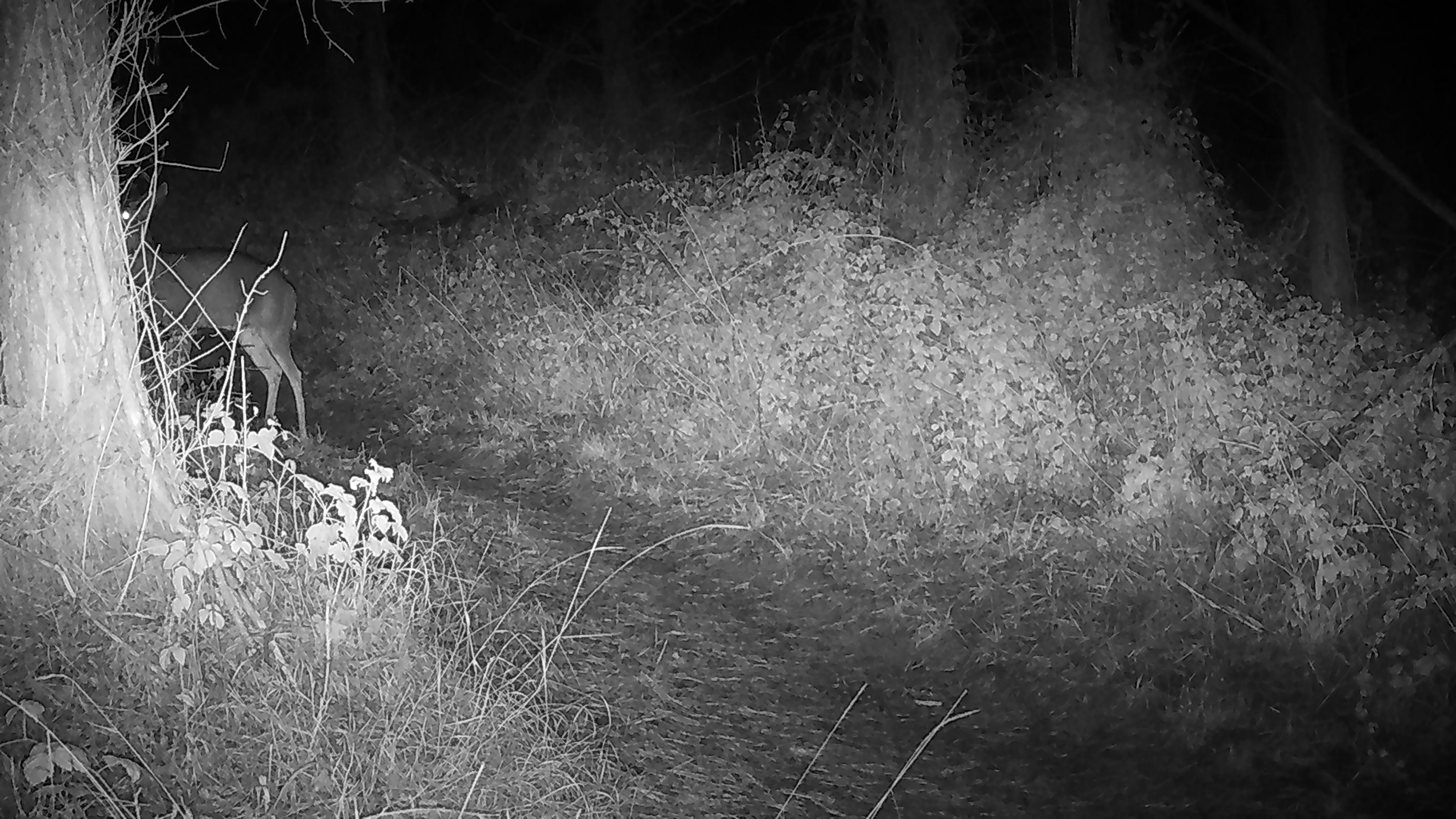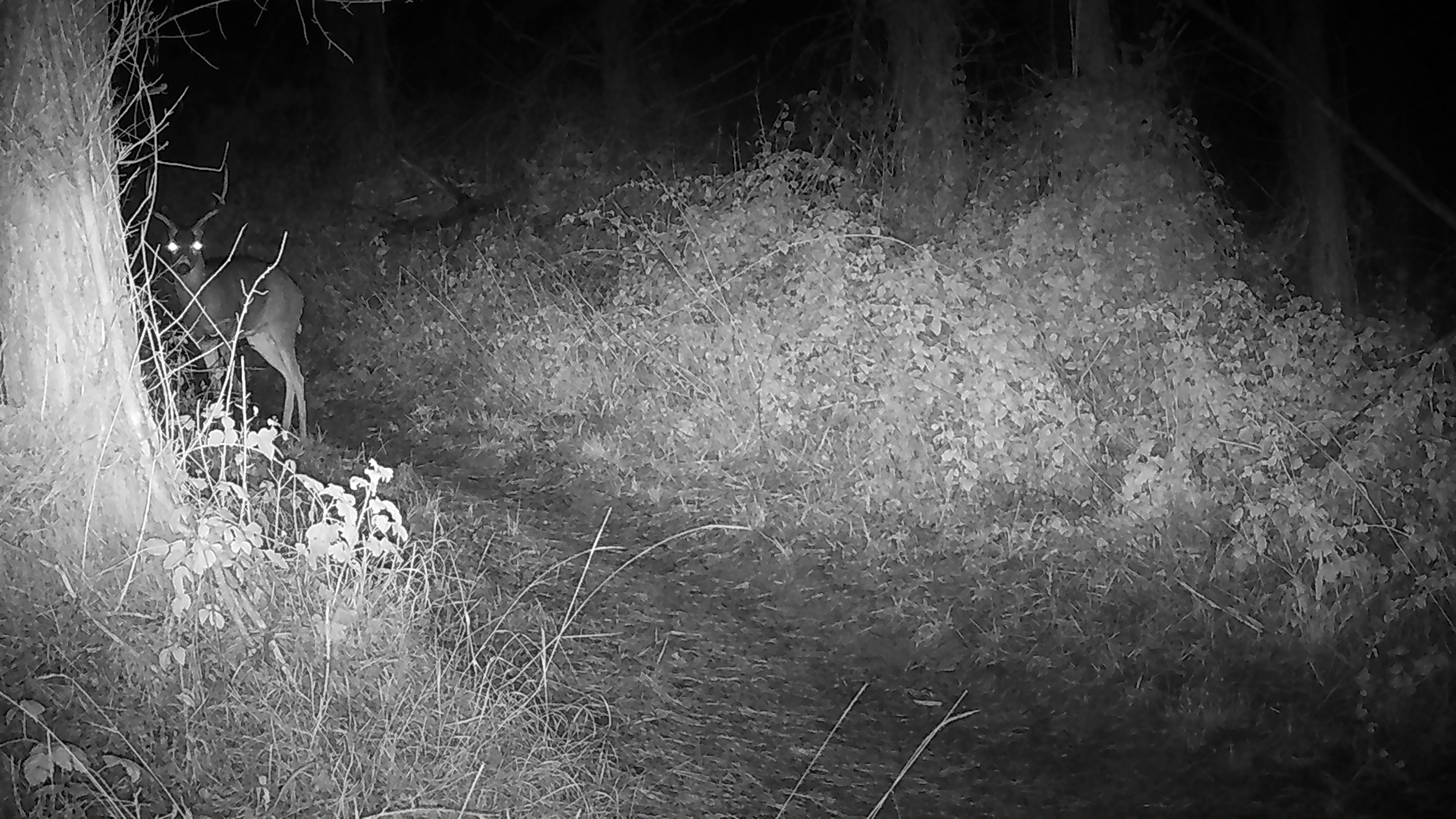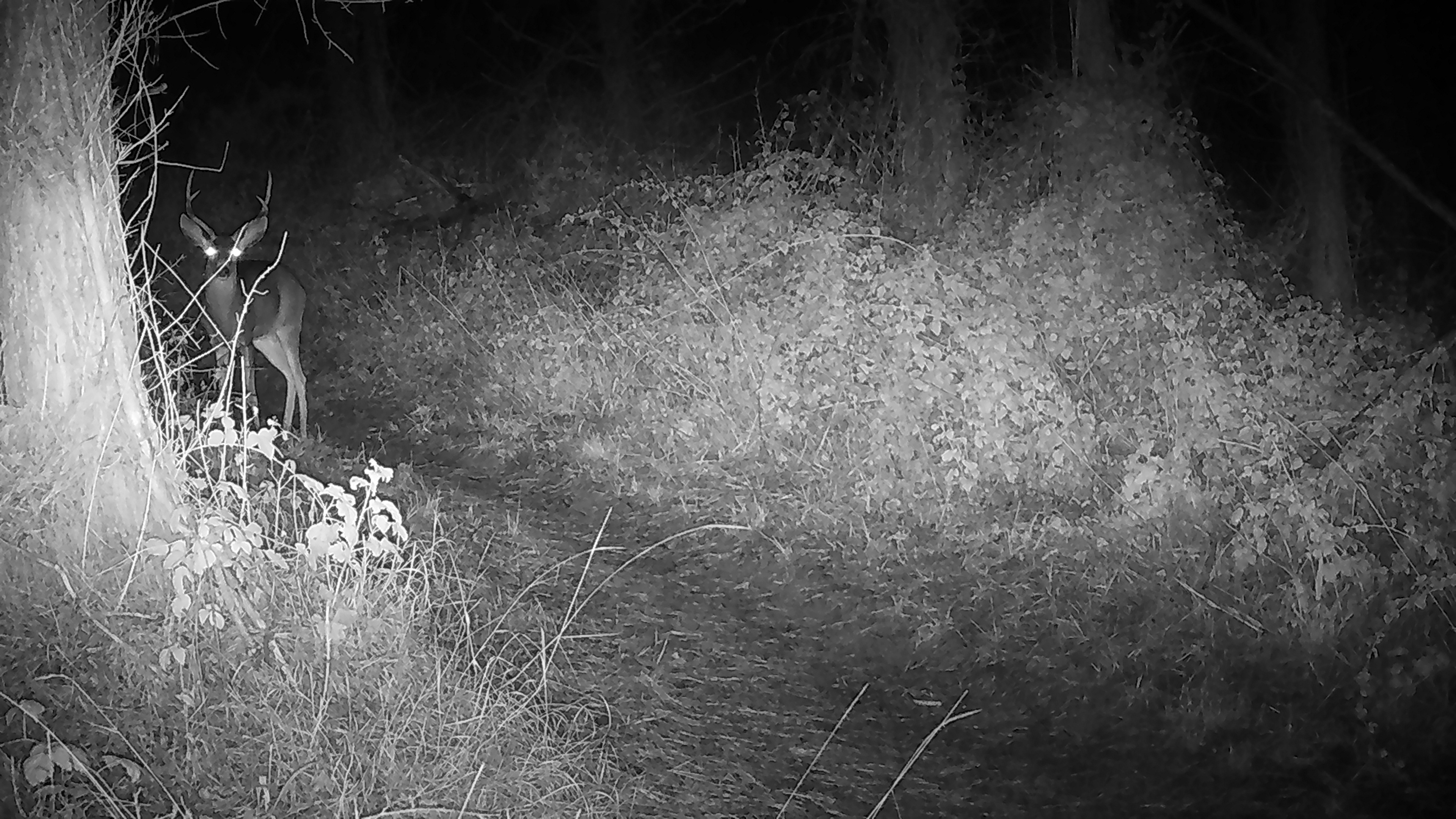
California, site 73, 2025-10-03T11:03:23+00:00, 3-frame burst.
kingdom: Animalia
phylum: Chordata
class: Mammalia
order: Artiodactyla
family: Cervidae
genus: Odocoileus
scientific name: Odocoileus hemionus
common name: mule deer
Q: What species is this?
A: Mule deer (Odocoileus hemionus).